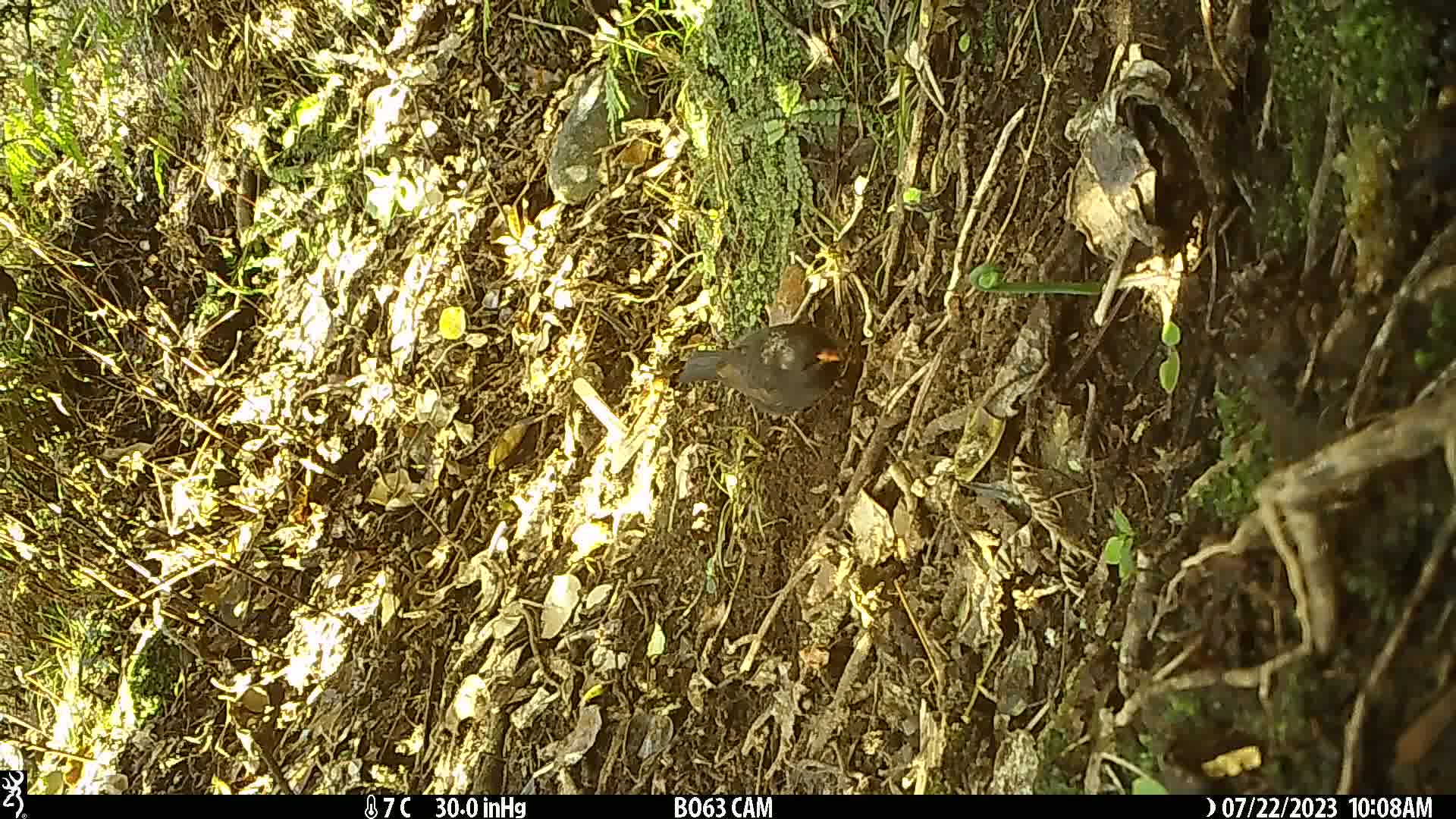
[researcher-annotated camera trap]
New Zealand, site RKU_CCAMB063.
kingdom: Animalia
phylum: Chordata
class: Aves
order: Passeriformes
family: Turdidae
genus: Turdus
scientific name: Turdus merula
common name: eurasian blackbird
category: blackbird